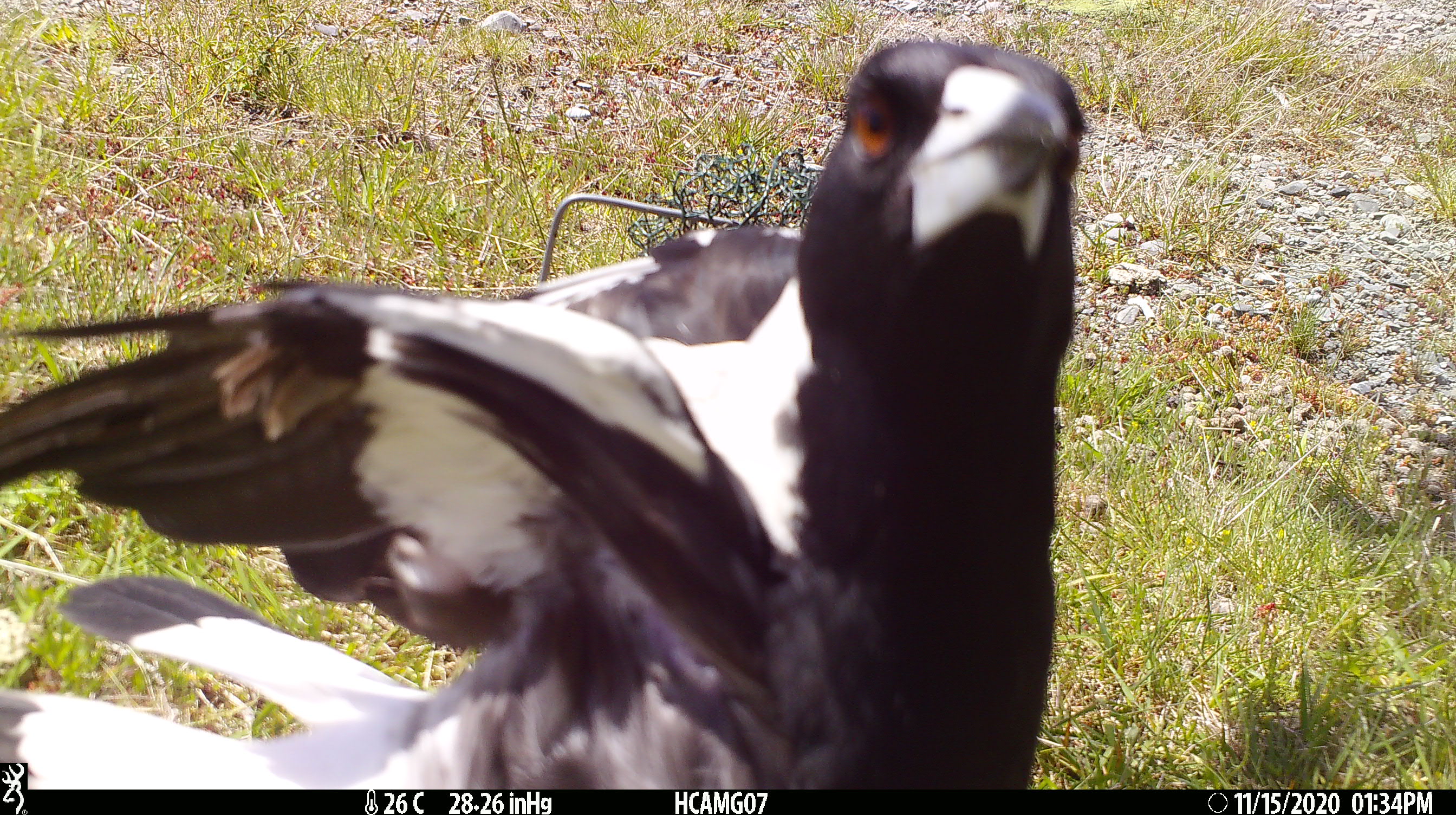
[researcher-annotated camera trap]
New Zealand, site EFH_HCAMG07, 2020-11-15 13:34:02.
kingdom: Animalia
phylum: Chordata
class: Aves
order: Passeriformes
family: Artamidae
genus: Gymnorhina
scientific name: Gymnorhina tibicen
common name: australian magpie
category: magpie